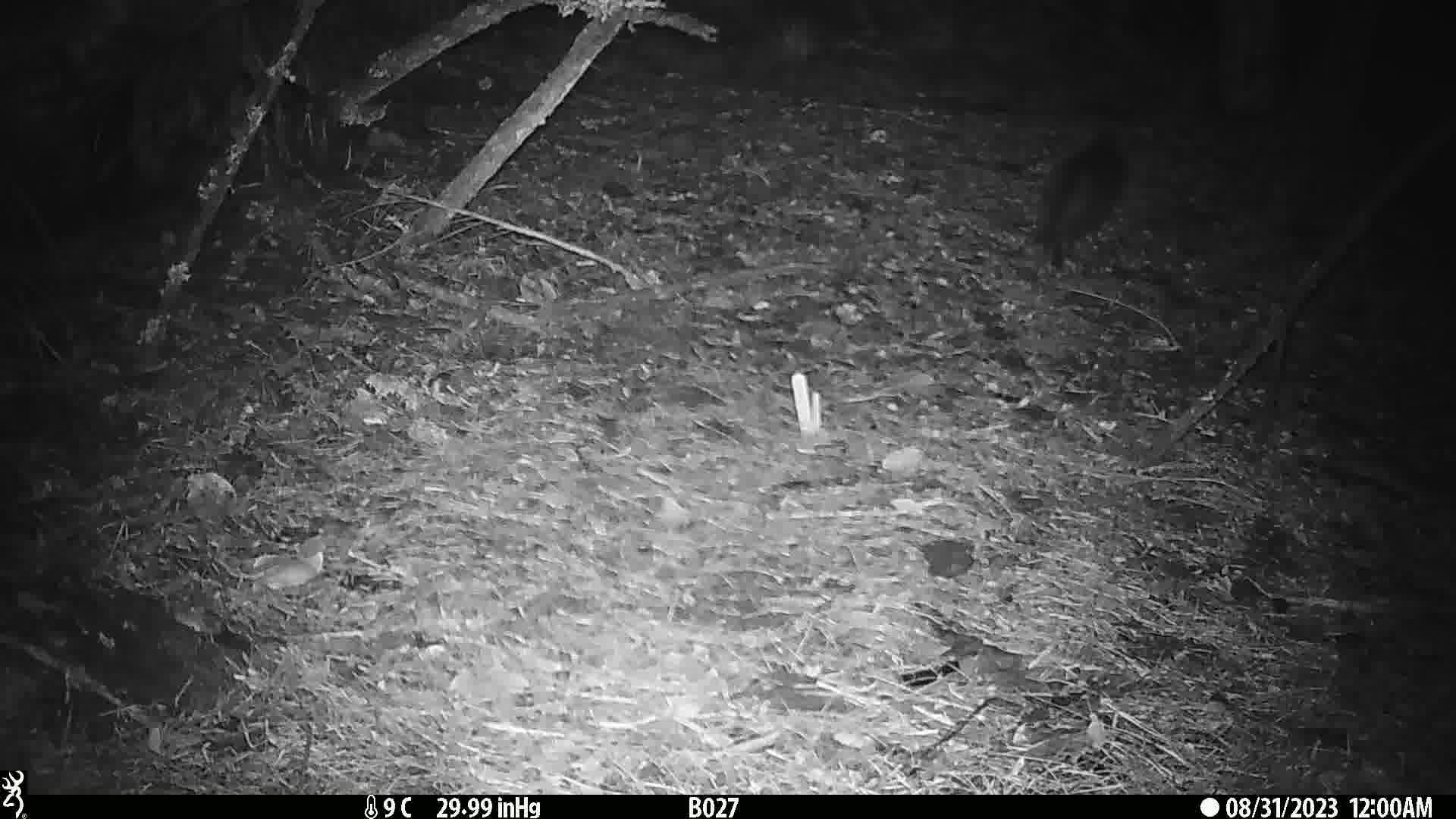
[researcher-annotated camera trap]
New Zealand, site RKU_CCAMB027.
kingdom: Animalia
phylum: Chordata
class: Mammalia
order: Carnivora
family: Felidae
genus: Felis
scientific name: Felis catus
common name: domestic cat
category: cat